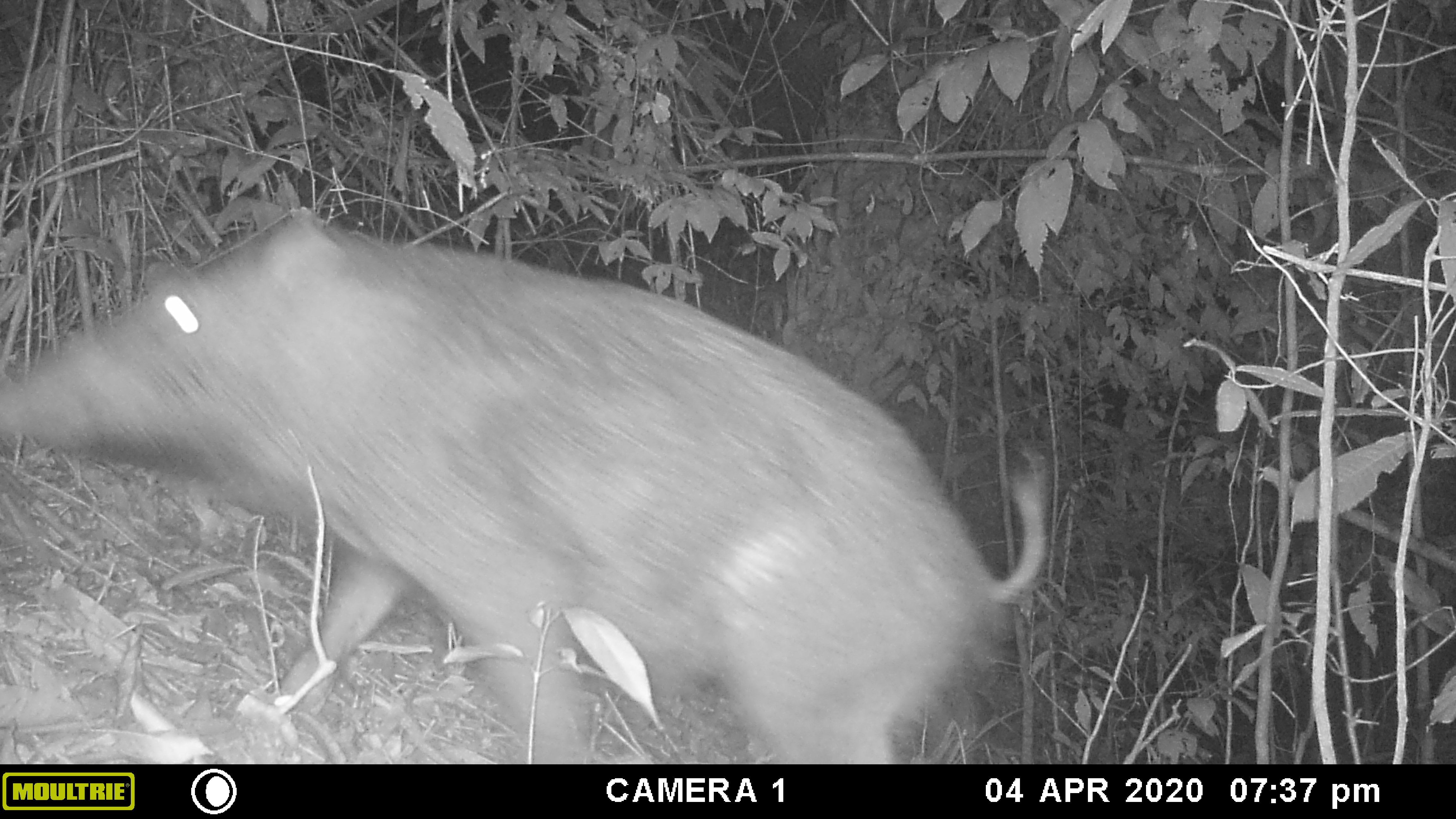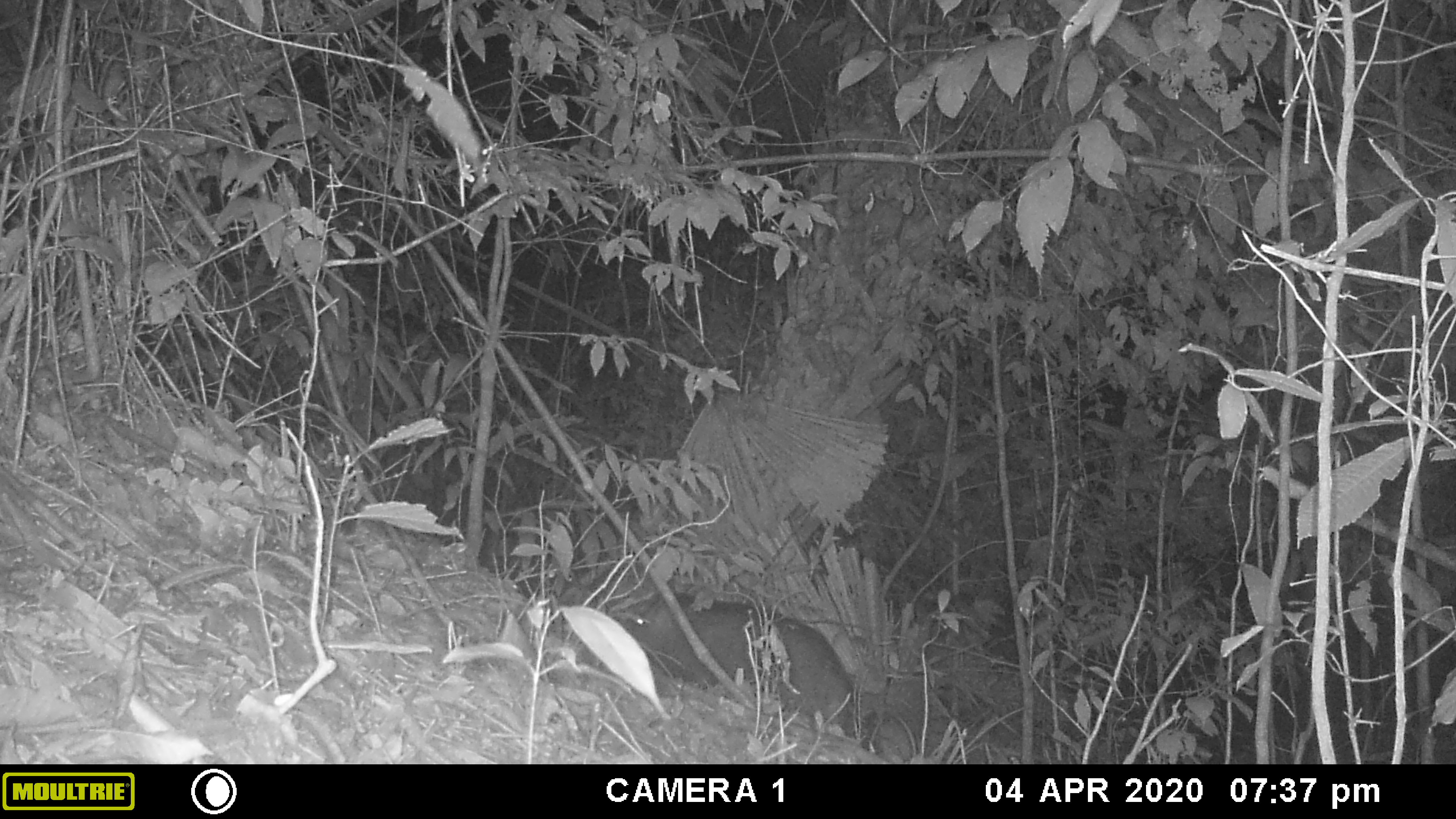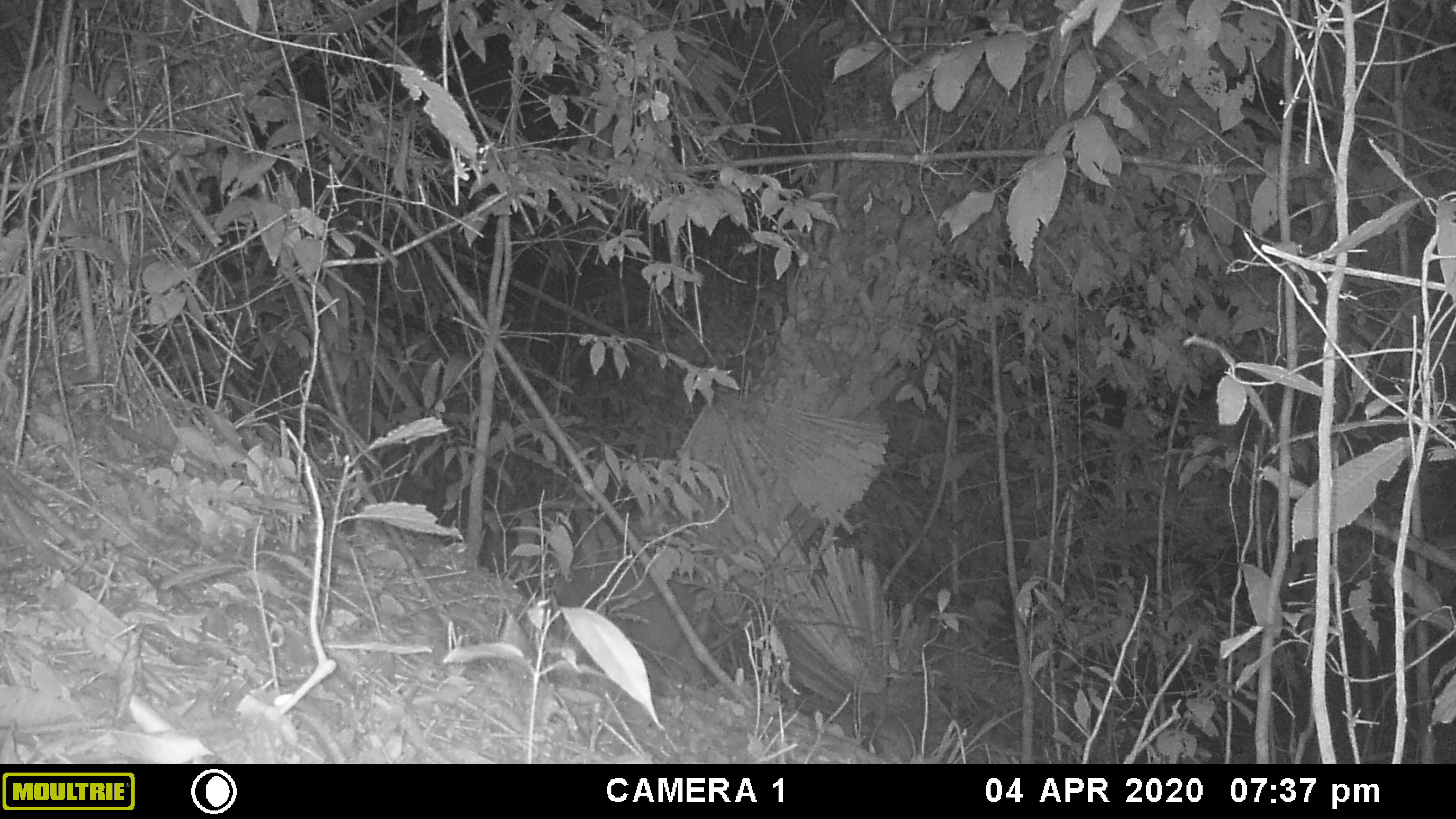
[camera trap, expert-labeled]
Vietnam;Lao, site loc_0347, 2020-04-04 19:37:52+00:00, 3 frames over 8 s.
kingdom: Animalia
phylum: Chordata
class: Mammalia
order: Artiodactyla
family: Suidae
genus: Sus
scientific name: Sus scrofa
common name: eurasian wild pig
Eurasian wild pig (Sus scrofa). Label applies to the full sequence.